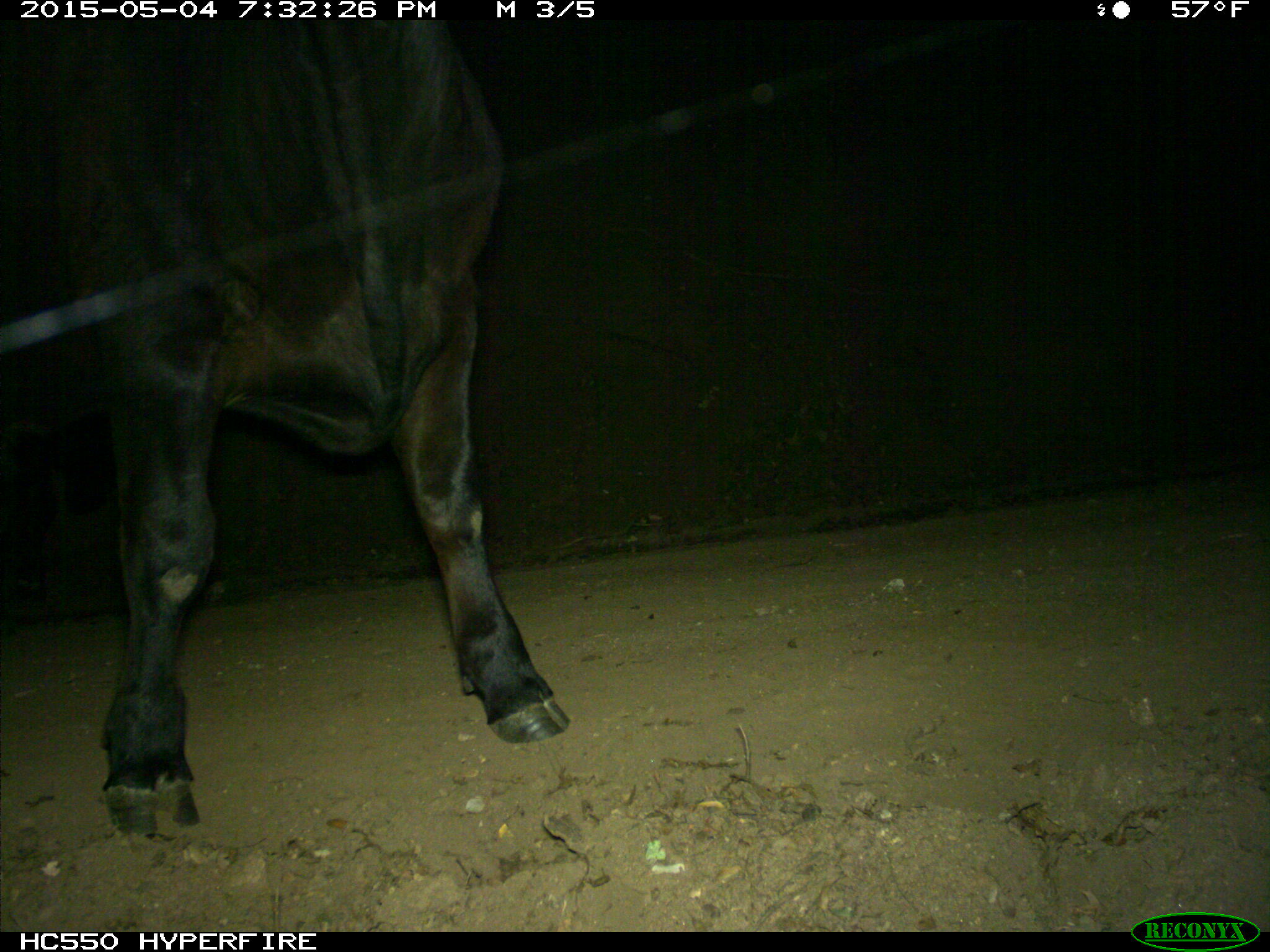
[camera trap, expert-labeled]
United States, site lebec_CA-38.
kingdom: Animalia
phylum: Chordata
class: Mammalia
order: Artiodactyla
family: Bovidae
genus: Bos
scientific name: Bos taurus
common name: domestic cow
Bos taurus (domestic cow).